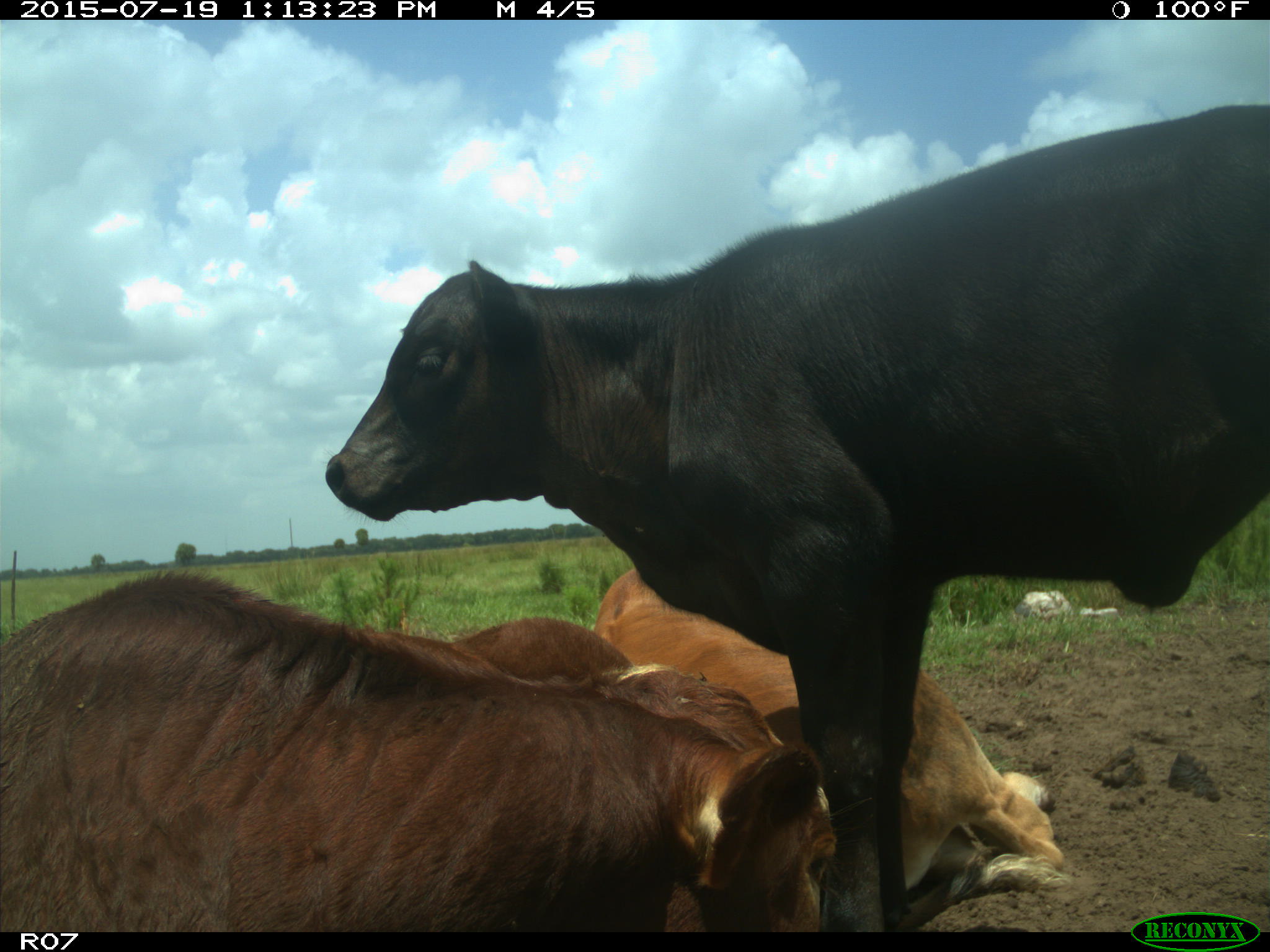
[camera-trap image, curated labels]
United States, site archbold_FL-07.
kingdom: Animalia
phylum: Chordata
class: Mammalia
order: Artiodactyla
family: Bovidae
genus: Bos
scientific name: Bos taurus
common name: domestic cow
Bos taurus (domestic cow).